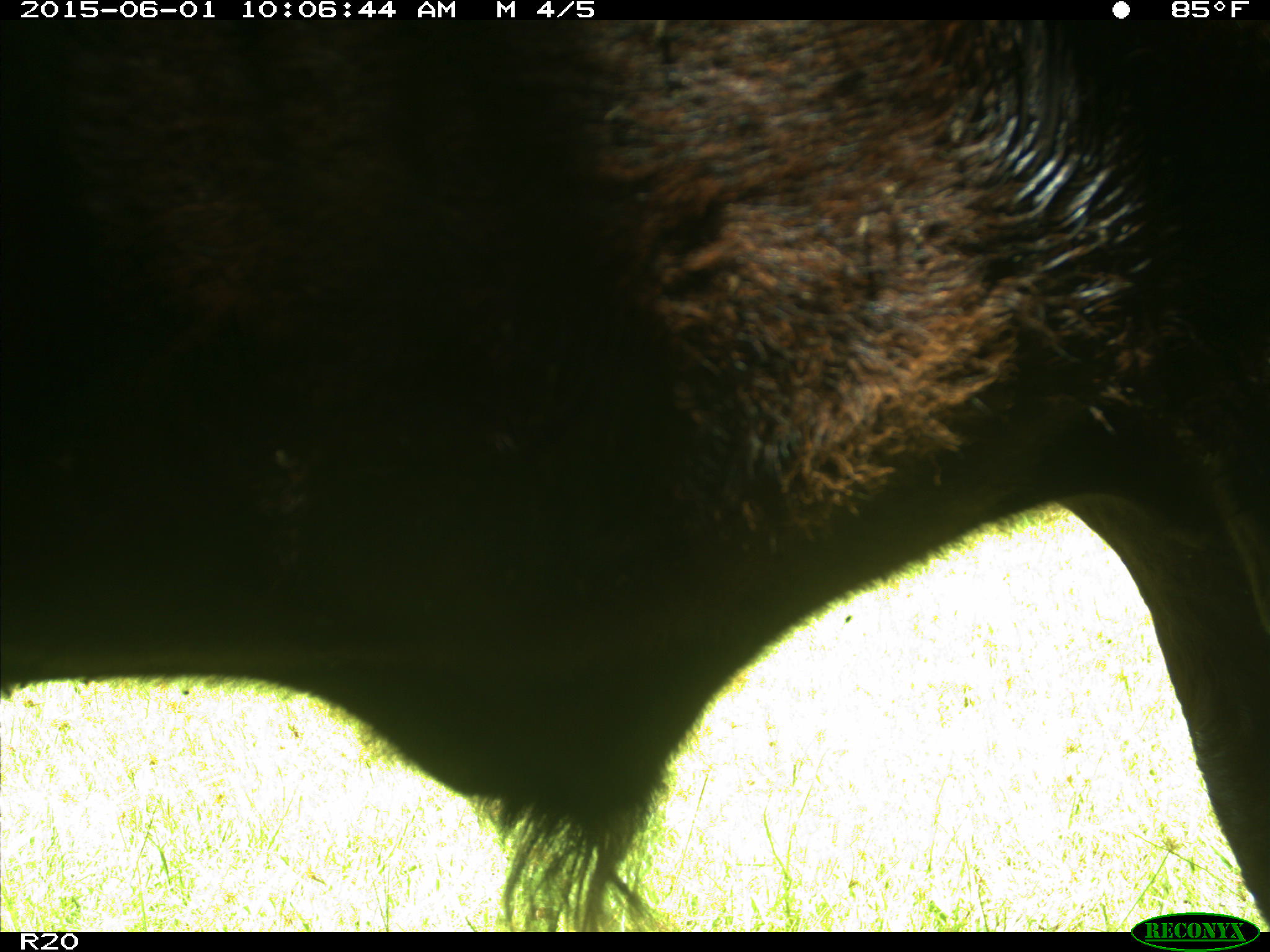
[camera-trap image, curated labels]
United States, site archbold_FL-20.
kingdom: Animalia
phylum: Chordata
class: Mammalia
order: Artiodactyla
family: Bovidae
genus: Bos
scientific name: Bos taurus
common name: domestic cow